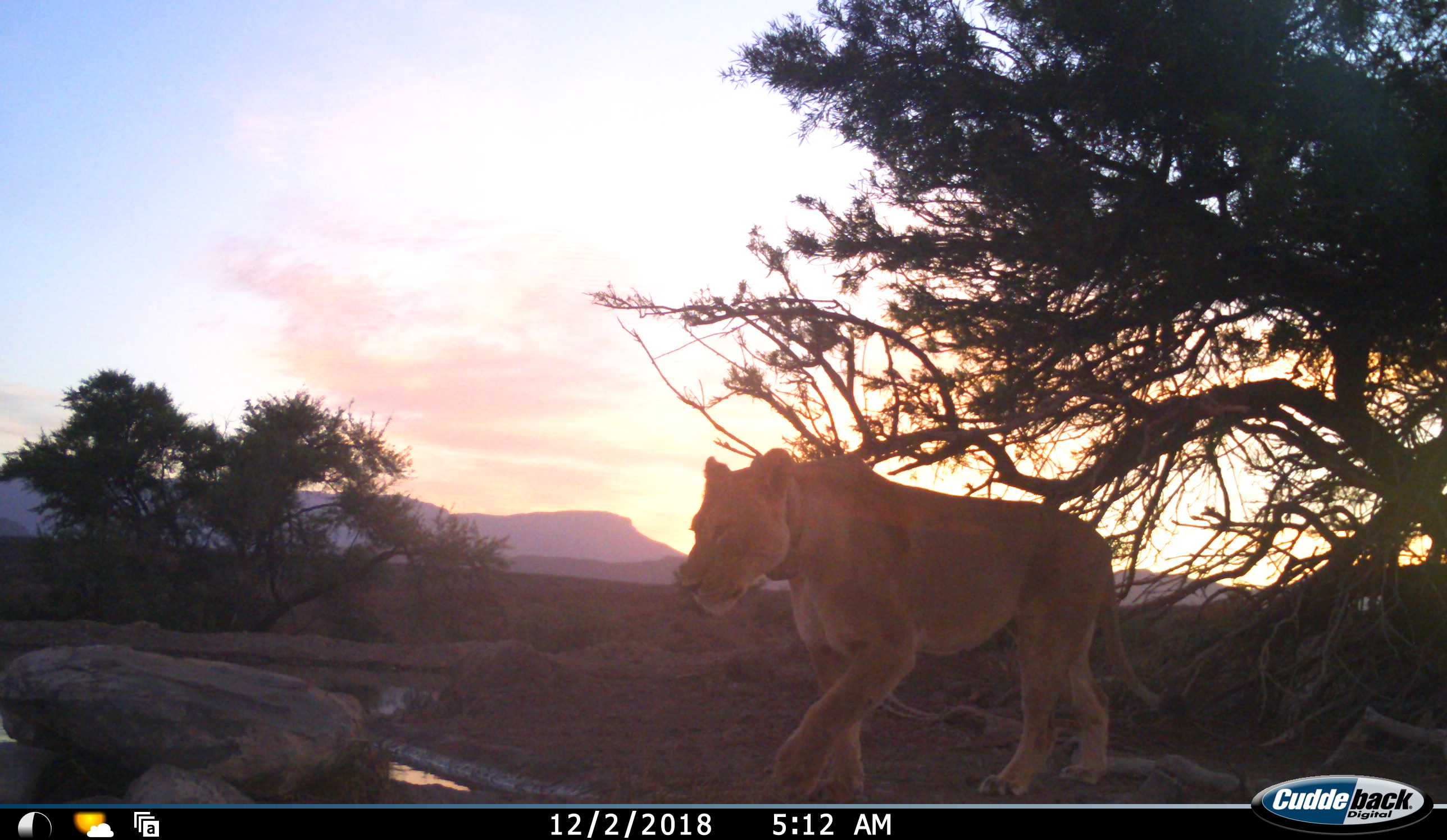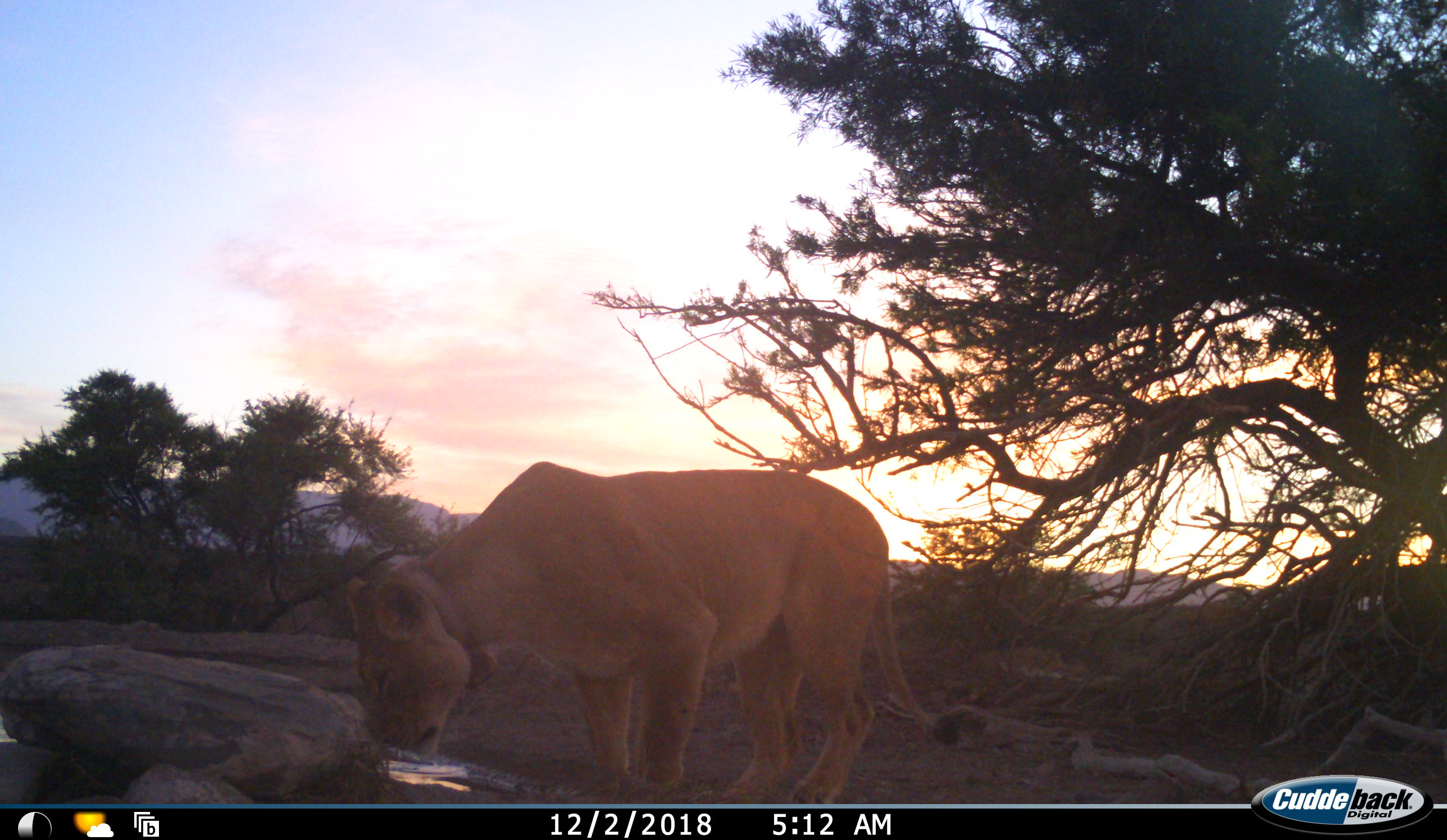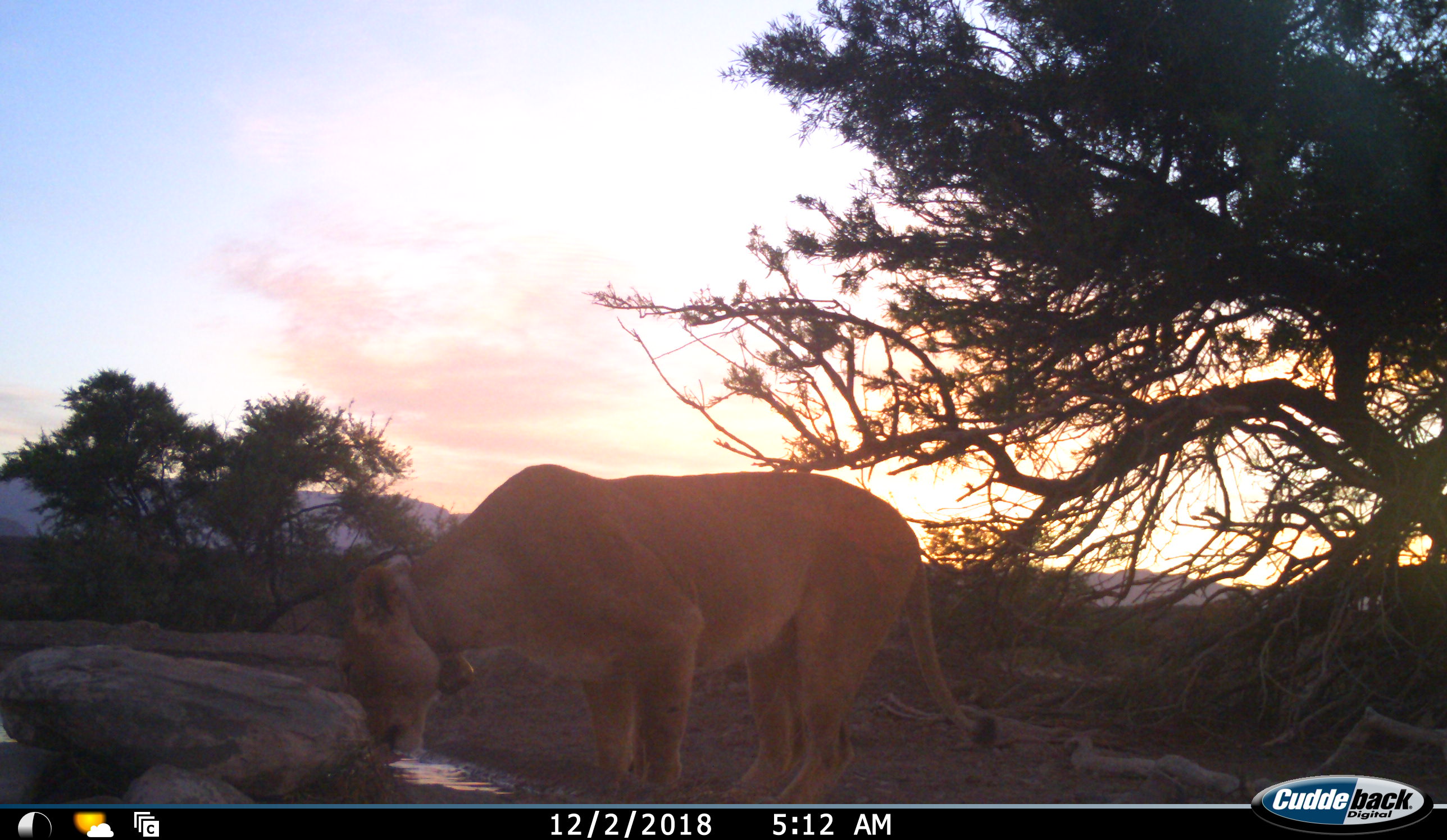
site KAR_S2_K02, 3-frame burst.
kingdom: Animalia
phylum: Chordata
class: Mammalia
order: Carnivora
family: Felidae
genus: Panthera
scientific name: Panthera leo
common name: lion female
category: lionfemale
Lionfemale (lion female) (Panthera leo), count 1. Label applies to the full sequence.